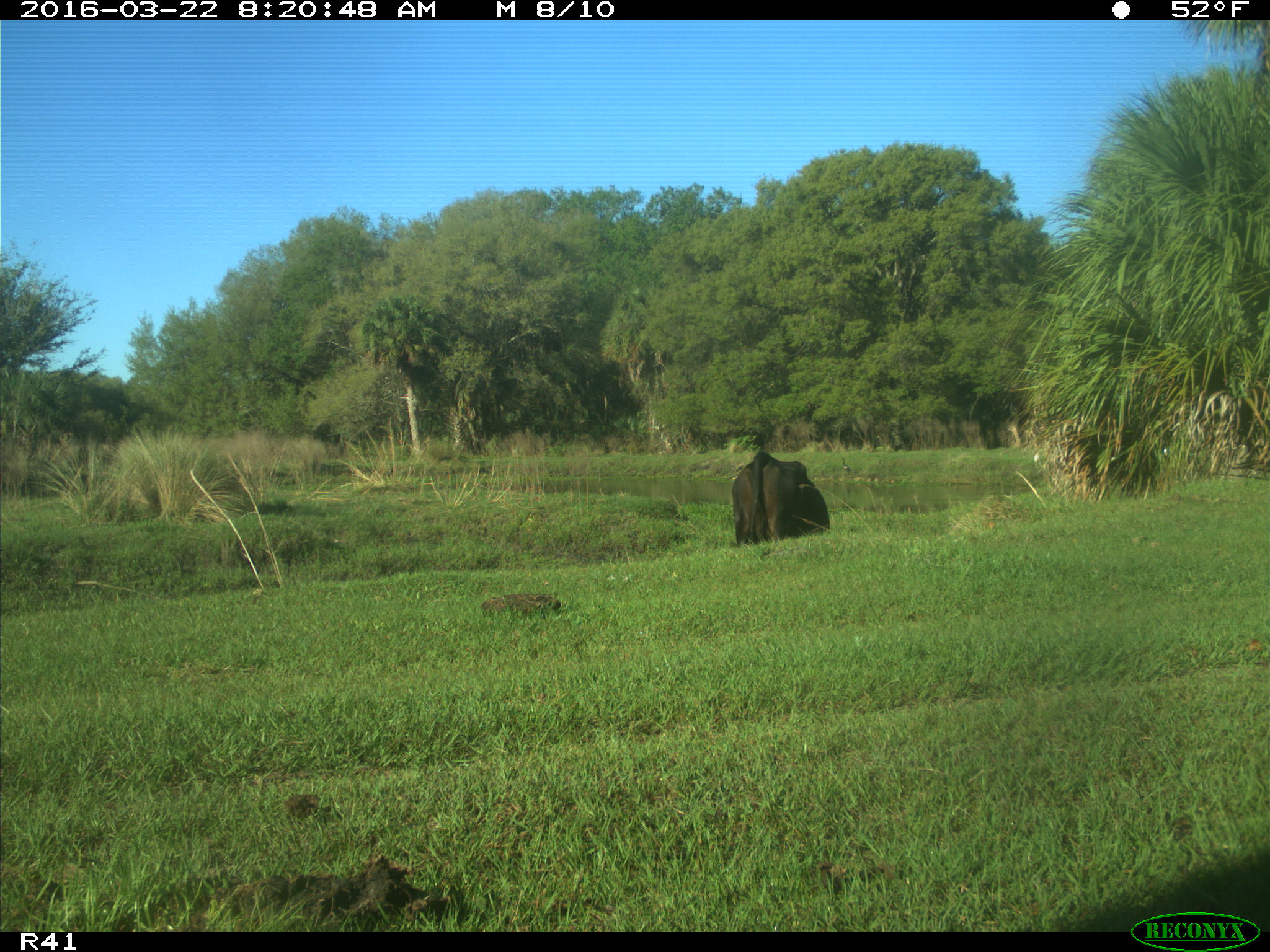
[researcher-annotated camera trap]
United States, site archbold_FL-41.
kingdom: Animalia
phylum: Chordata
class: Mammalia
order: Artiodactyla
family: Bovidae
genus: Bos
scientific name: Bos taurus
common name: domestic cow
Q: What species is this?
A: Bos taurus (domestic cow).